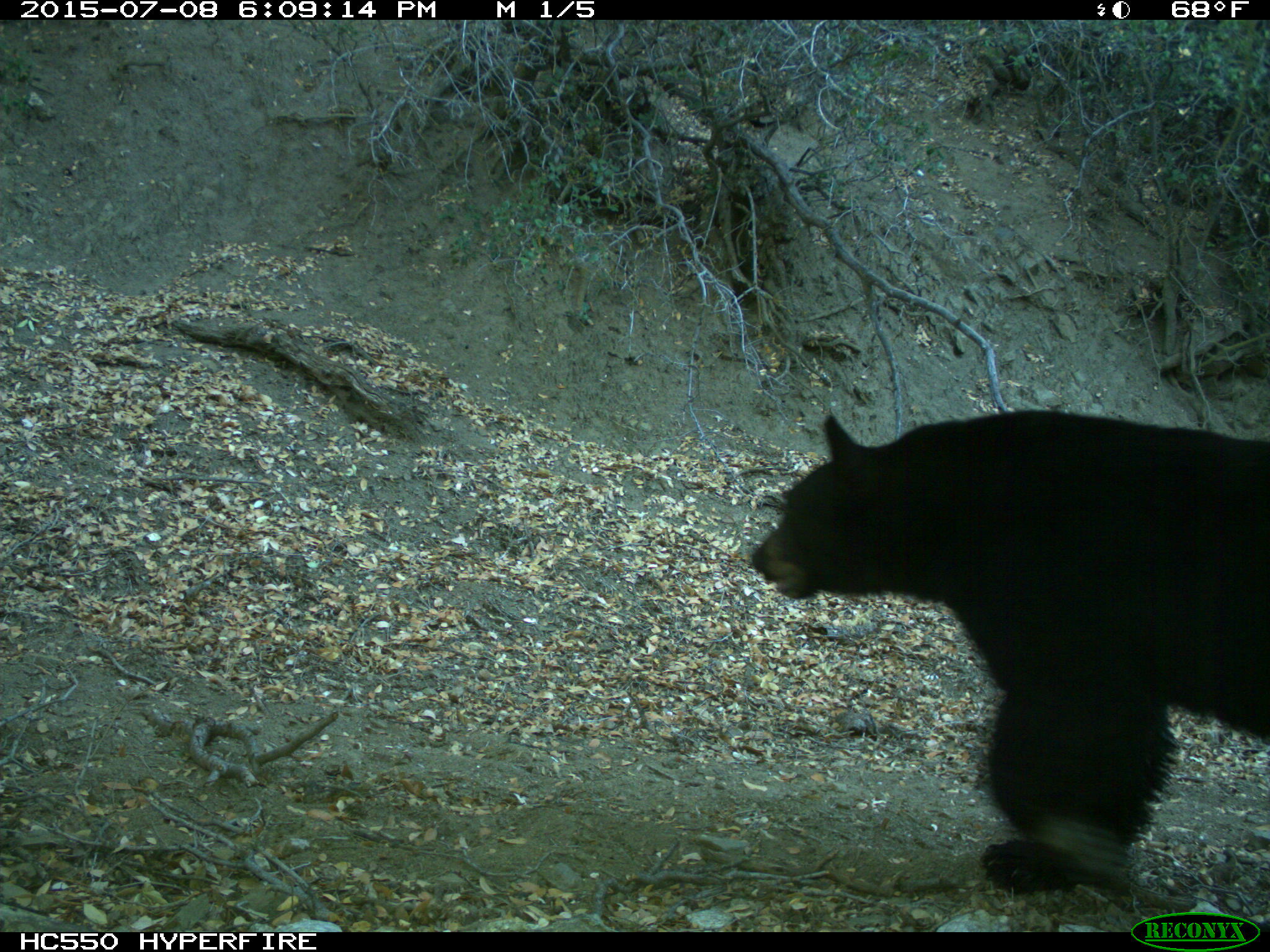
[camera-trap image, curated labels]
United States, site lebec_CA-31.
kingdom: Animalia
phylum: Chordata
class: Mammalia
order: Carnivora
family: Ursidae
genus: Ursus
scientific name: Ursus americanus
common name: american black bear